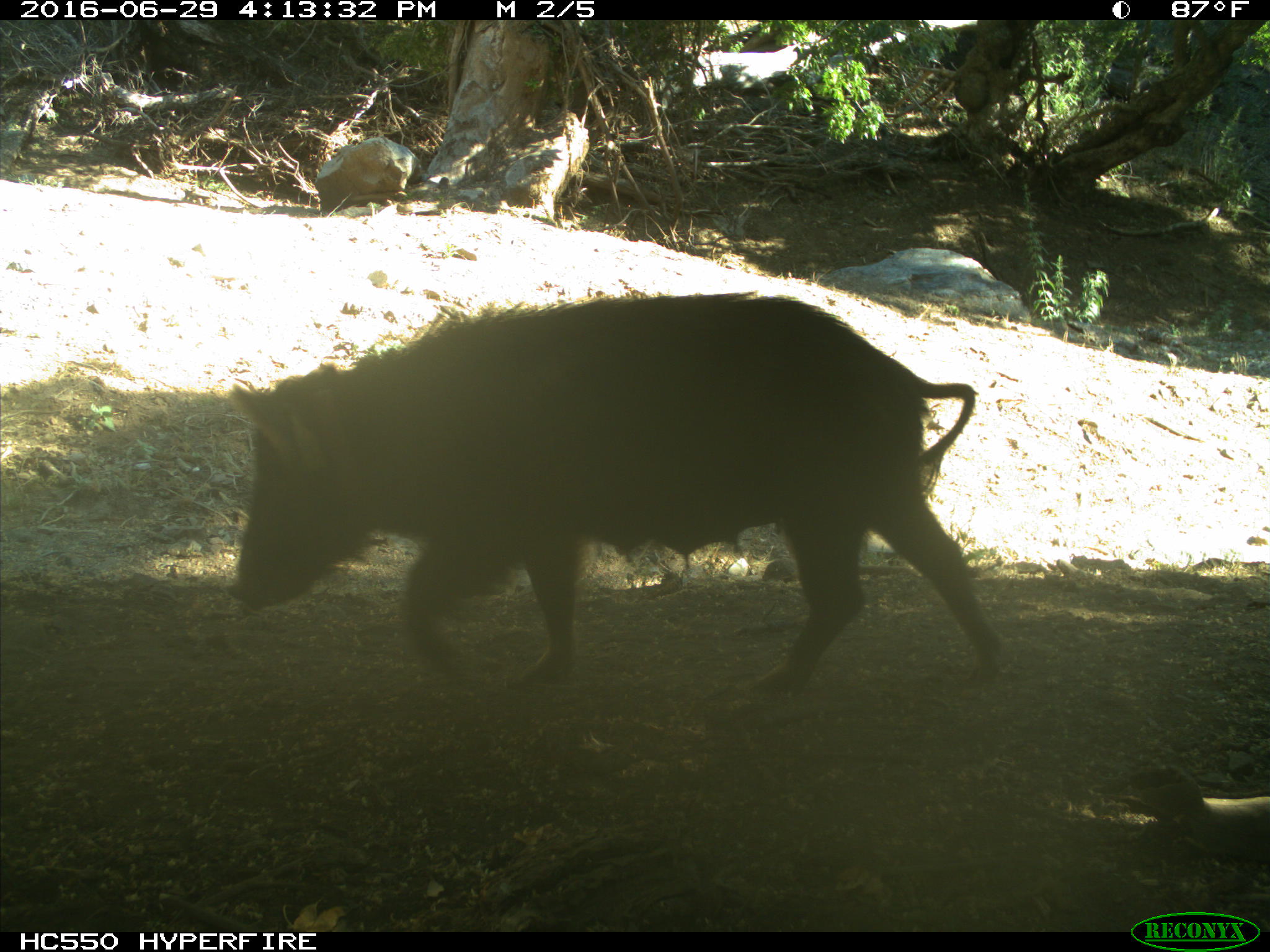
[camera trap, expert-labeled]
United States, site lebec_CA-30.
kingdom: Animalia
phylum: Chordata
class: Mammalia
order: Artiodactyla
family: Suidae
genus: Sus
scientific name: Sus scrofa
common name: wild boar